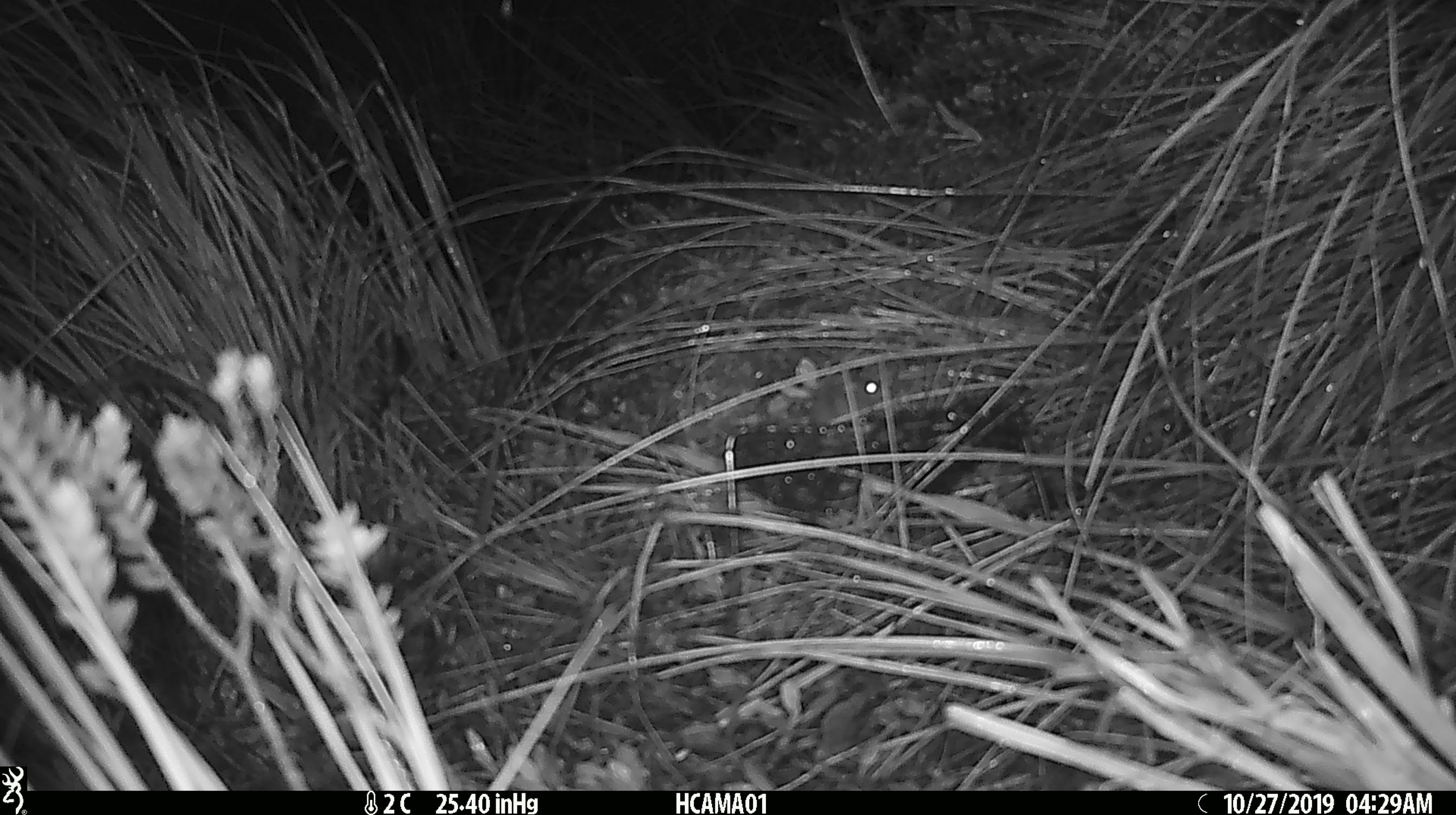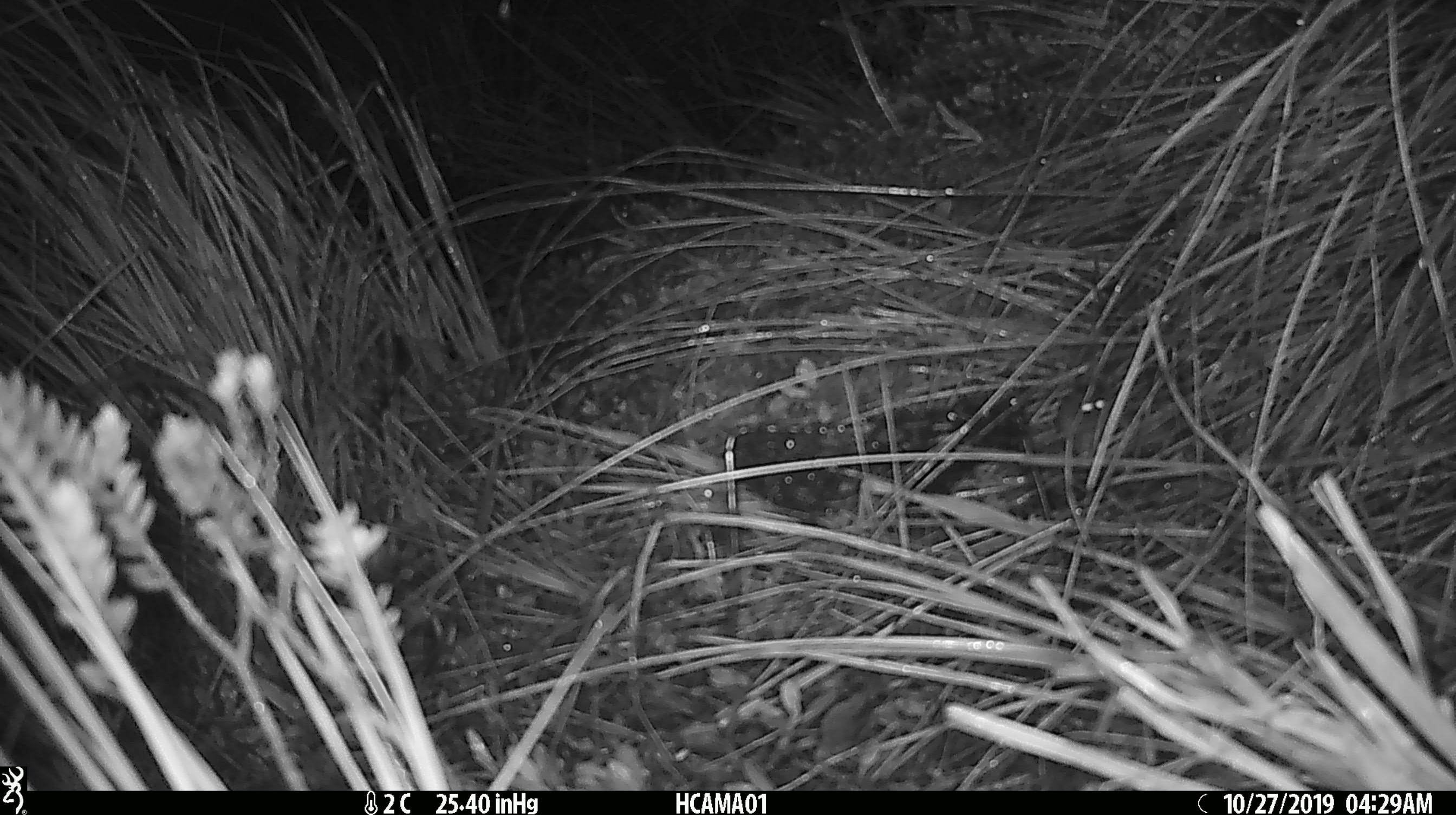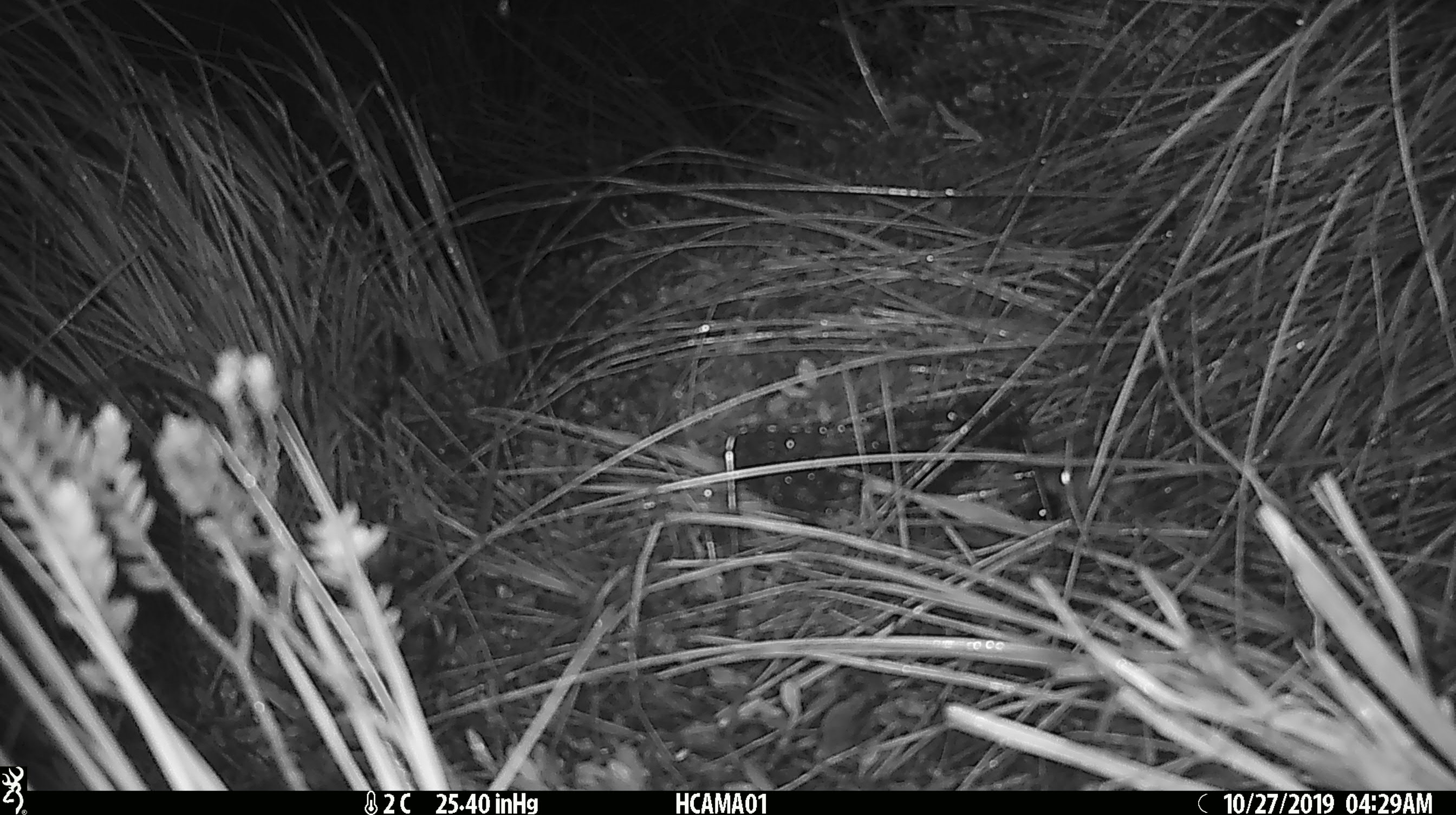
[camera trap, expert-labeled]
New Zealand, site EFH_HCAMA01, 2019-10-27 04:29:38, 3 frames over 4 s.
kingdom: Animalia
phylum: Chordata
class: Mammalia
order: Rodentia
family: Muridae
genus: Mus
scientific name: Mus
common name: mouse